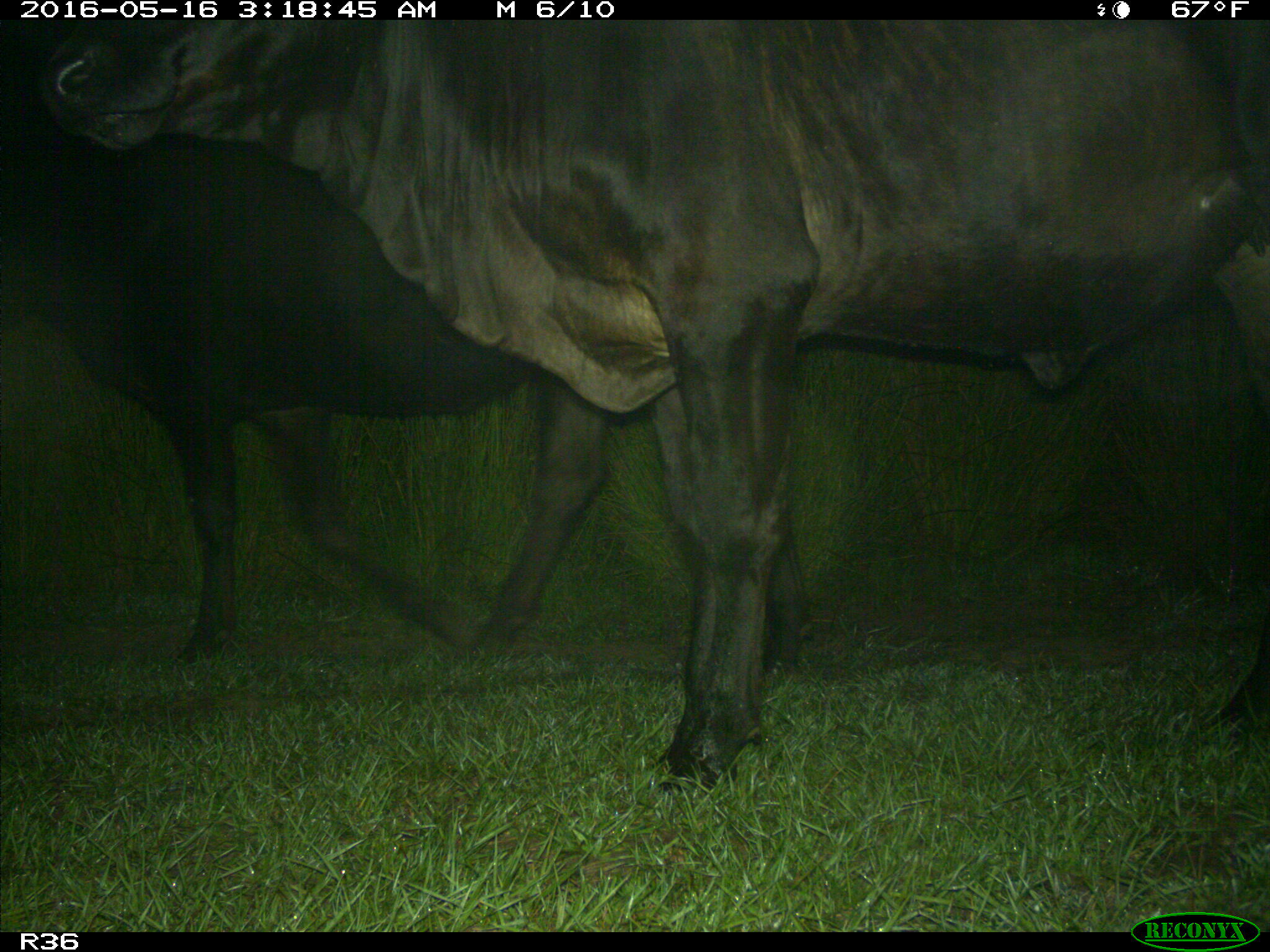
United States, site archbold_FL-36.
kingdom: Animalia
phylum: Chordata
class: Mammalia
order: Artiodactyla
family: Bovidae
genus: Bos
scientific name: Bos taurus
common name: domestic cow